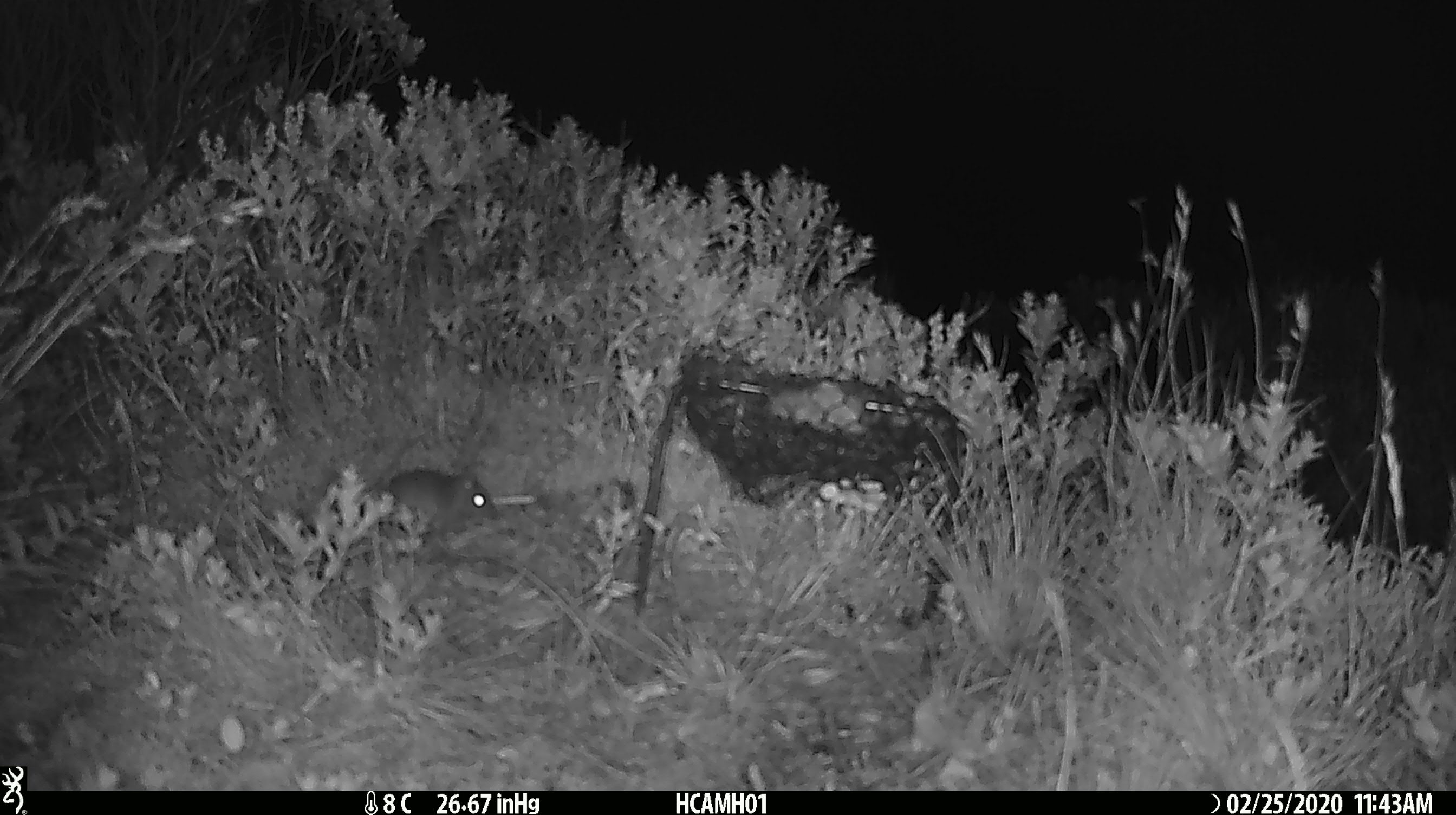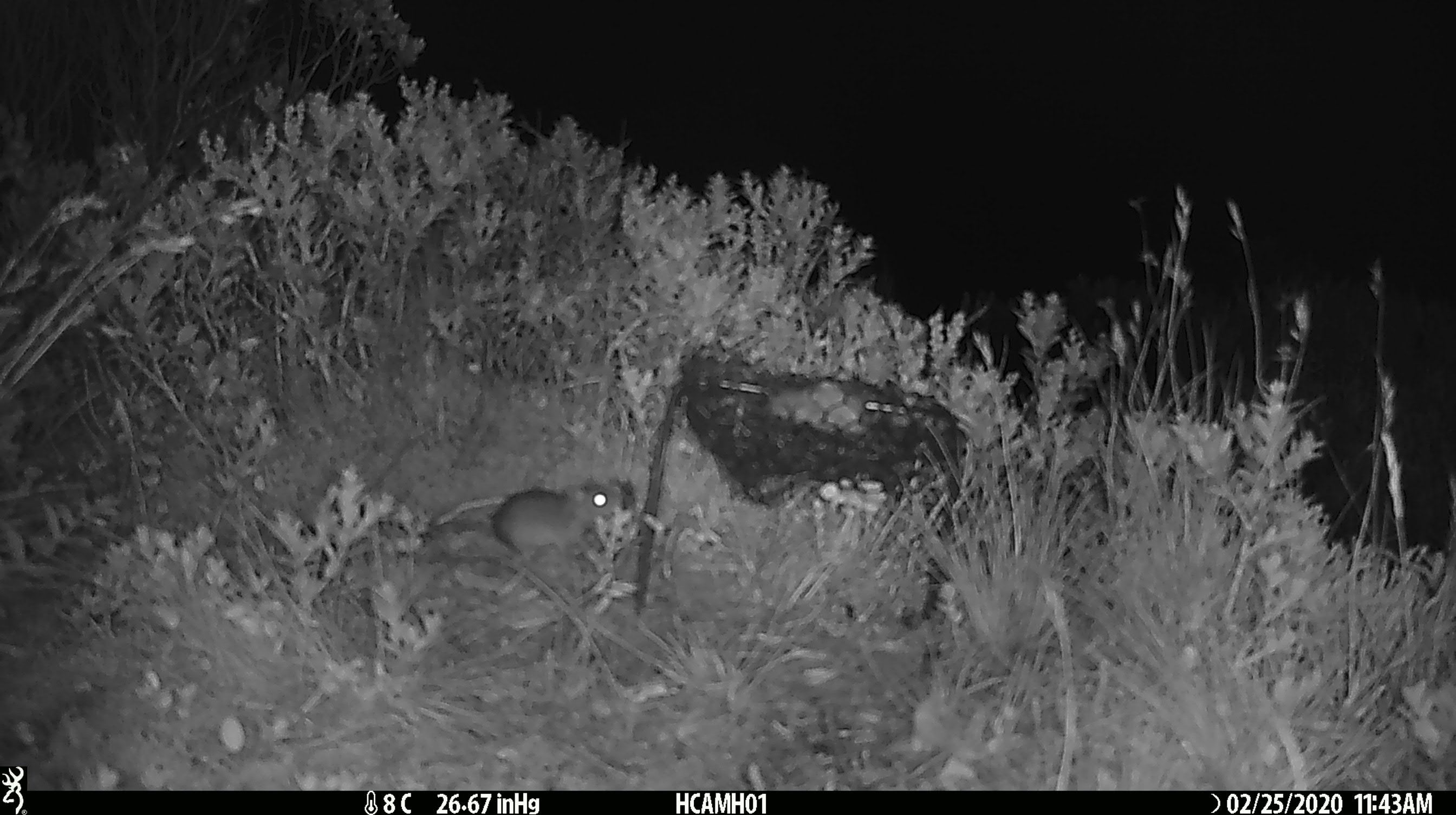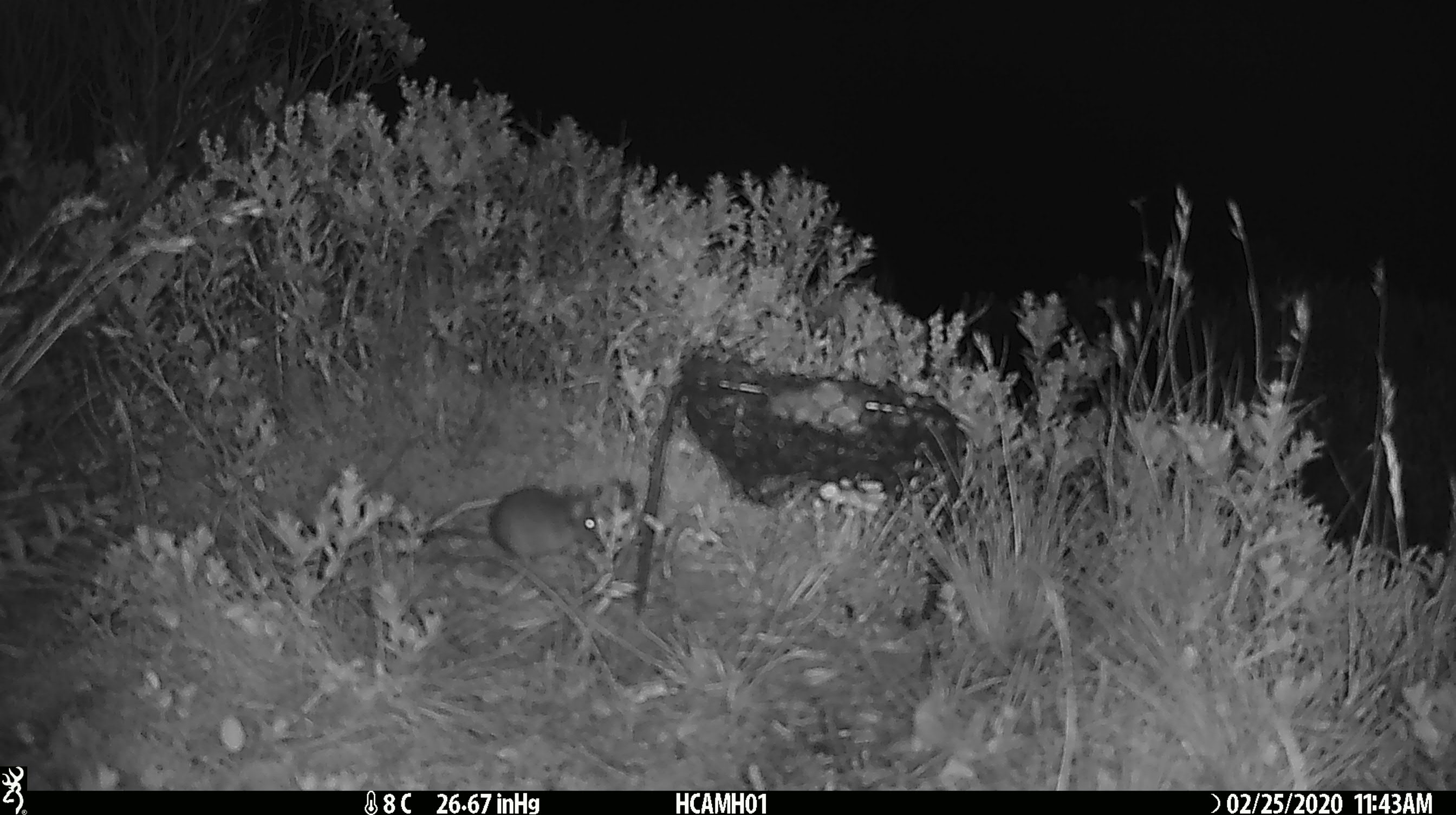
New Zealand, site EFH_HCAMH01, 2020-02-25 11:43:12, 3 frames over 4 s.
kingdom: Animalia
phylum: Chordata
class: Mammalia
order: Rodentia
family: Muridae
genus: Mus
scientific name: Mus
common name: mouse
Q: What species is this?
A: Mouse (Mus).